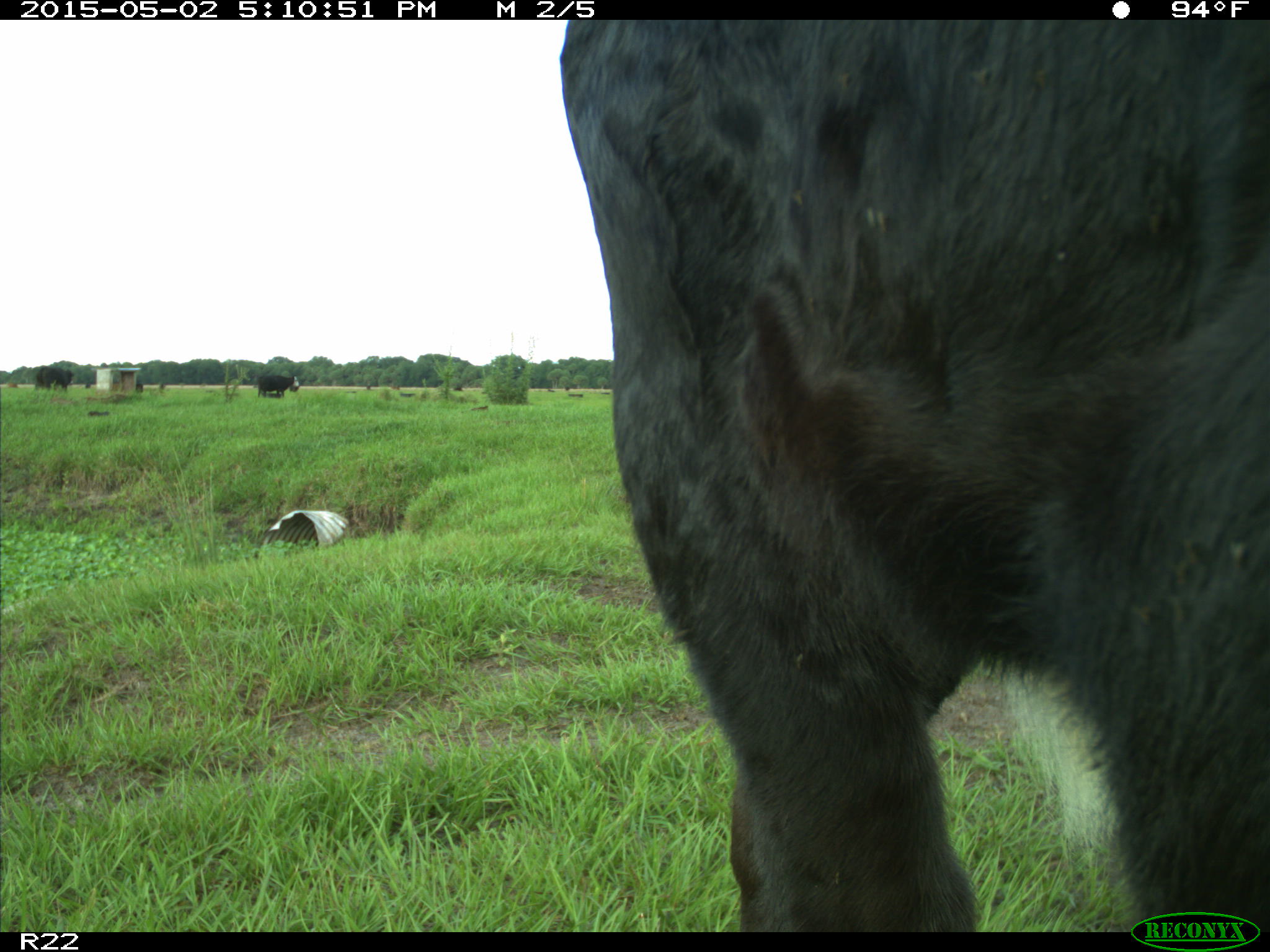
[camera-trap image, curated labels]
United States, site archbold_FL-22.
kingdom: Animalia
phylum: Chordata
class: Mammalia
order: Artiodactyla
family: Bovidae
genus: Bos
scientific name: Bos taurus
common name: domestic cow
Bos taurus (domestic cow).